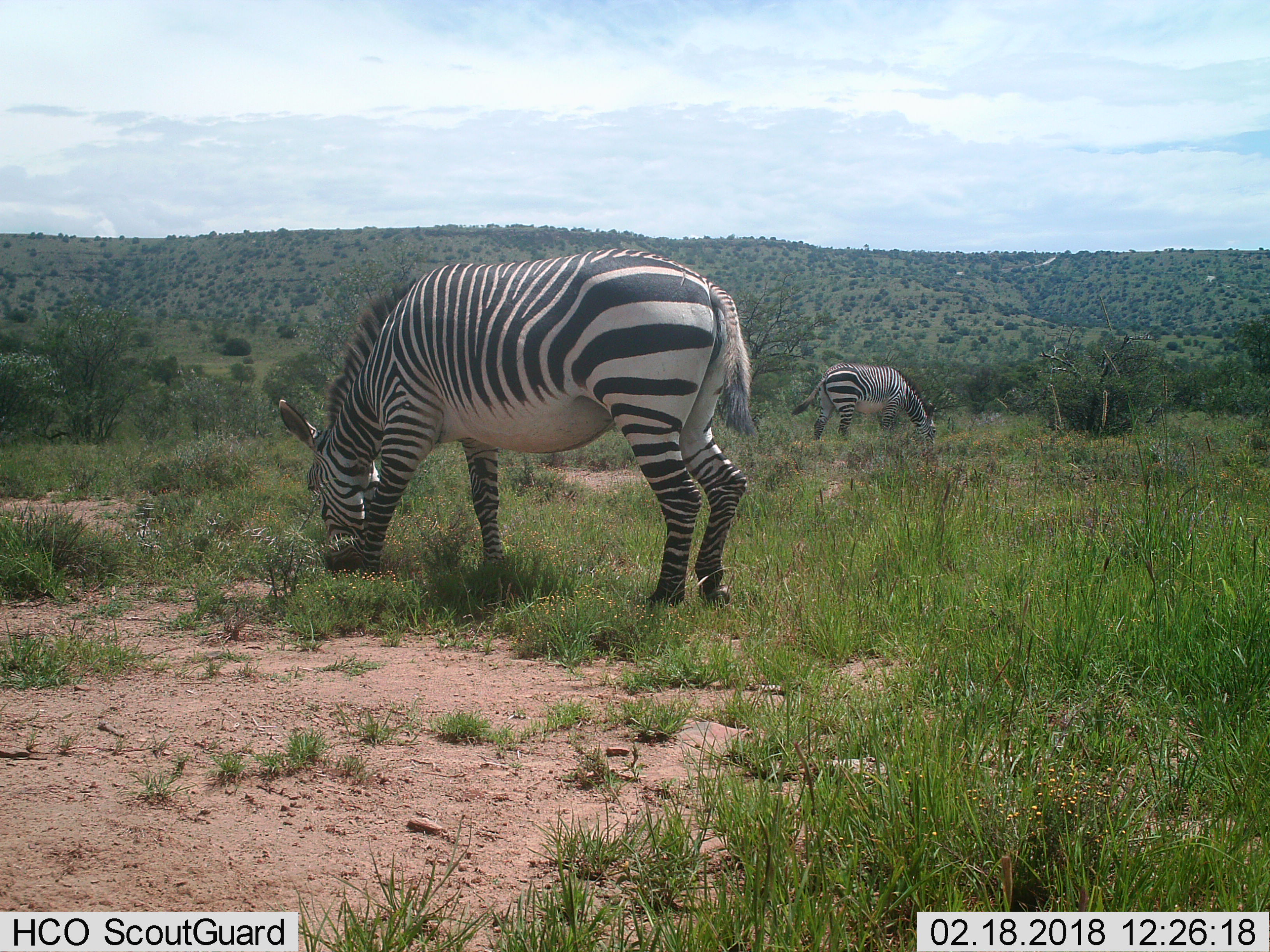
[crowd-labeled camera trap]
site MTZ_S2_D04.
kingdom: Animalia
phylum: Chordata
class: Mammalia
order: Perissodactyla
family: Equidae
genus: Equus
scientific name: Equus zebra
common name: mountain zebra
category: zebramountain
Zebramountain (mountain zebra) (Equus zebra), count 2. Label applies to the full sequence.